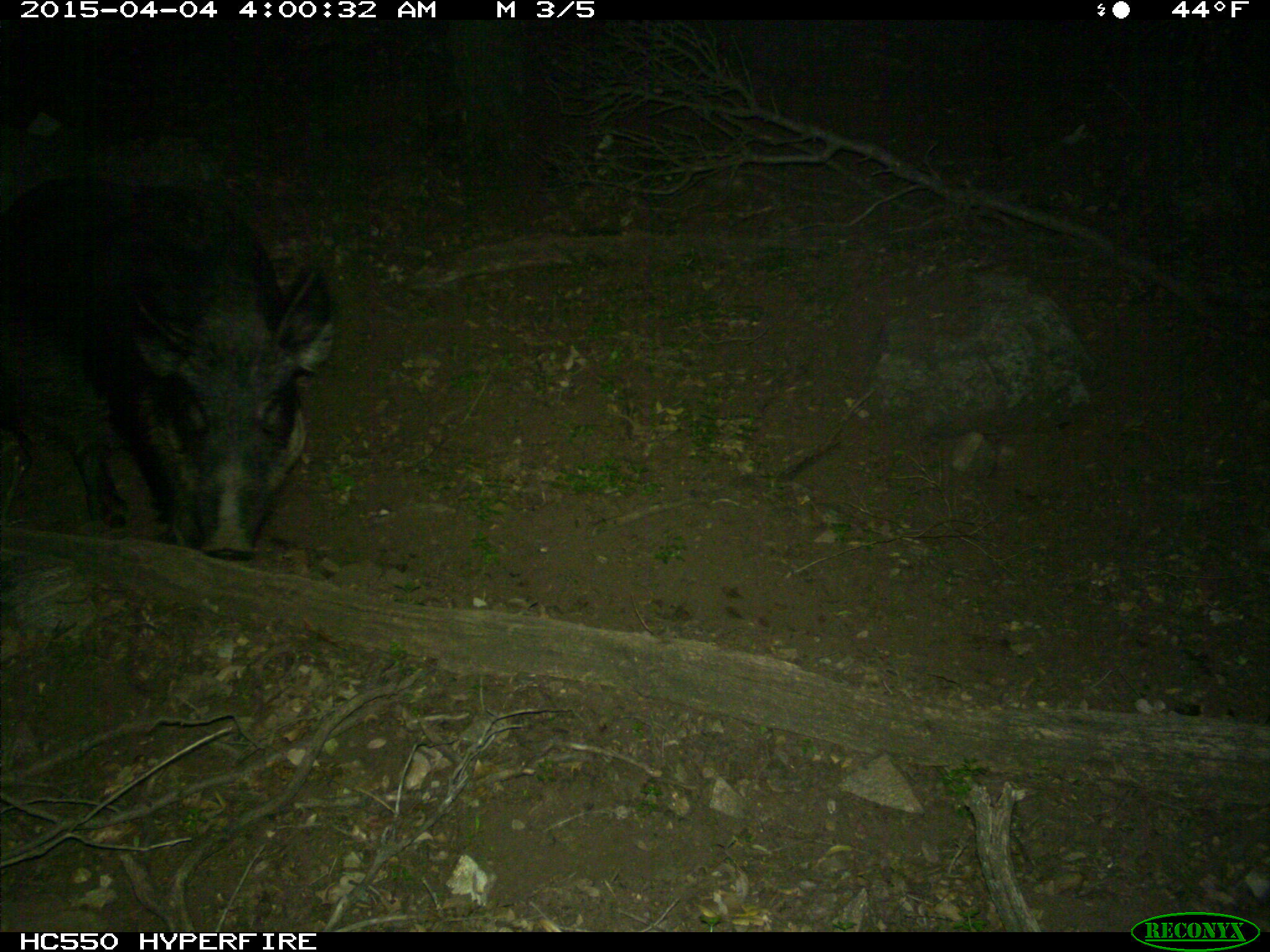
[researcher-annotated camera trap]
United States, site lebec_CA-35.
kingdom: Animalia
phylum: Chordata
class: Mammalia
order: Artiodactyla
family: Suidae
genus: Sus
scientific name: Sus scrofa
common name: wild boar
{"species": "Sus scrofa (wild boar)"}